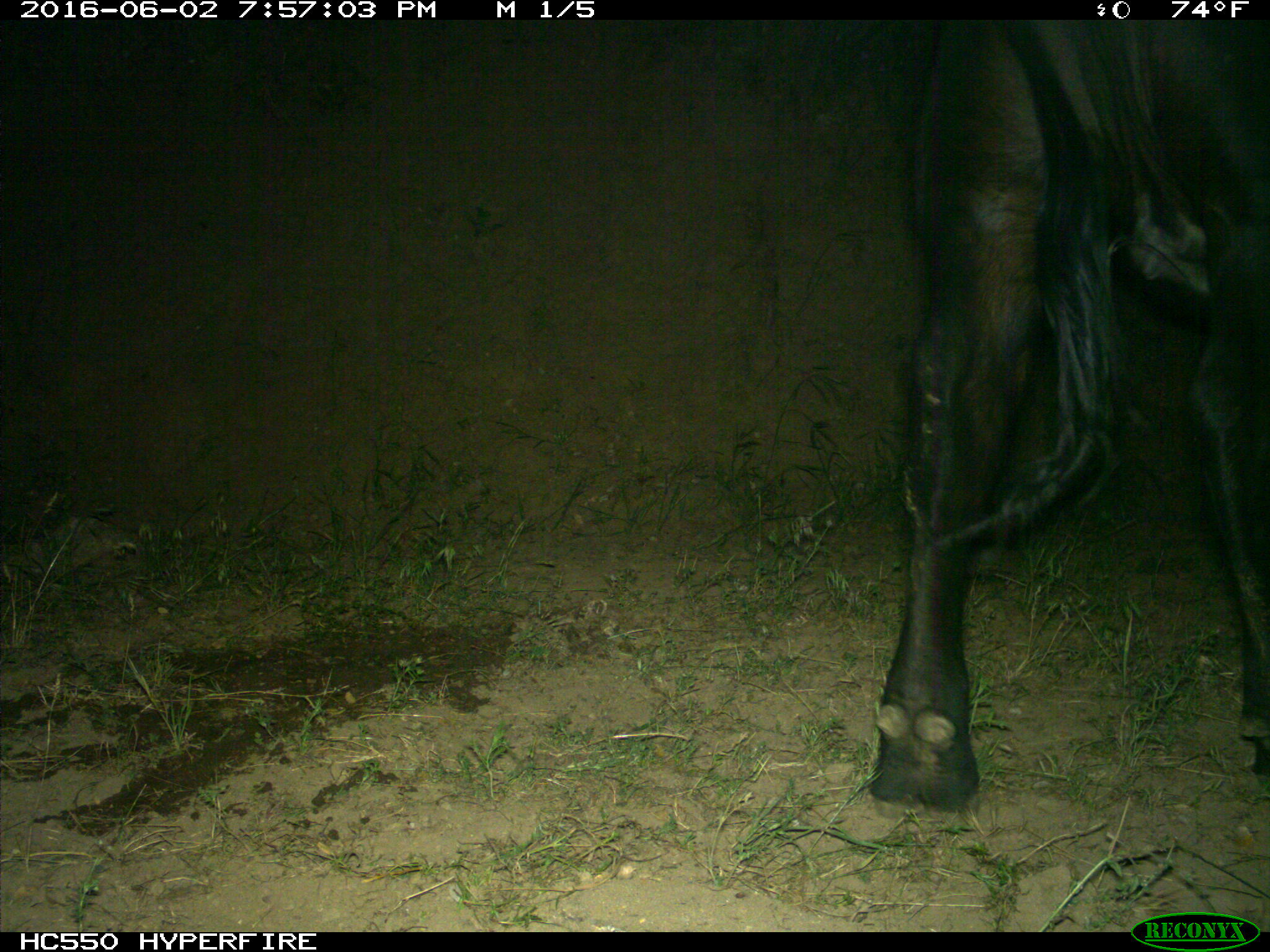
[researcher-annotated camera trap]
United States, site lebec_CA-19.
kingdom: Animalia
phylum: Chordata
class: Mammalia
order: Artiodactyla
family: Bovidae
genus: Bos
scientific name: Bos taurus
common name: domestic cow